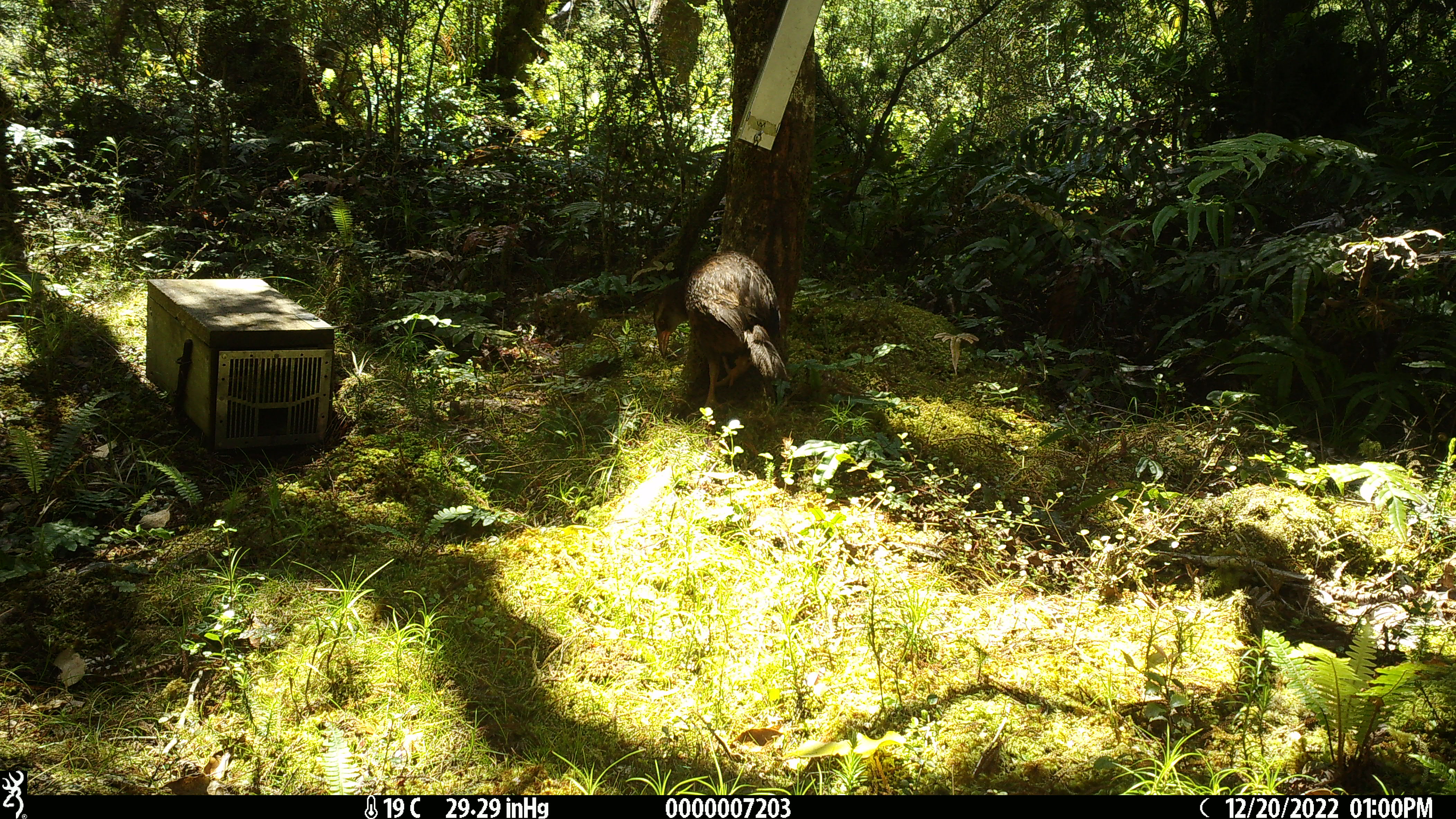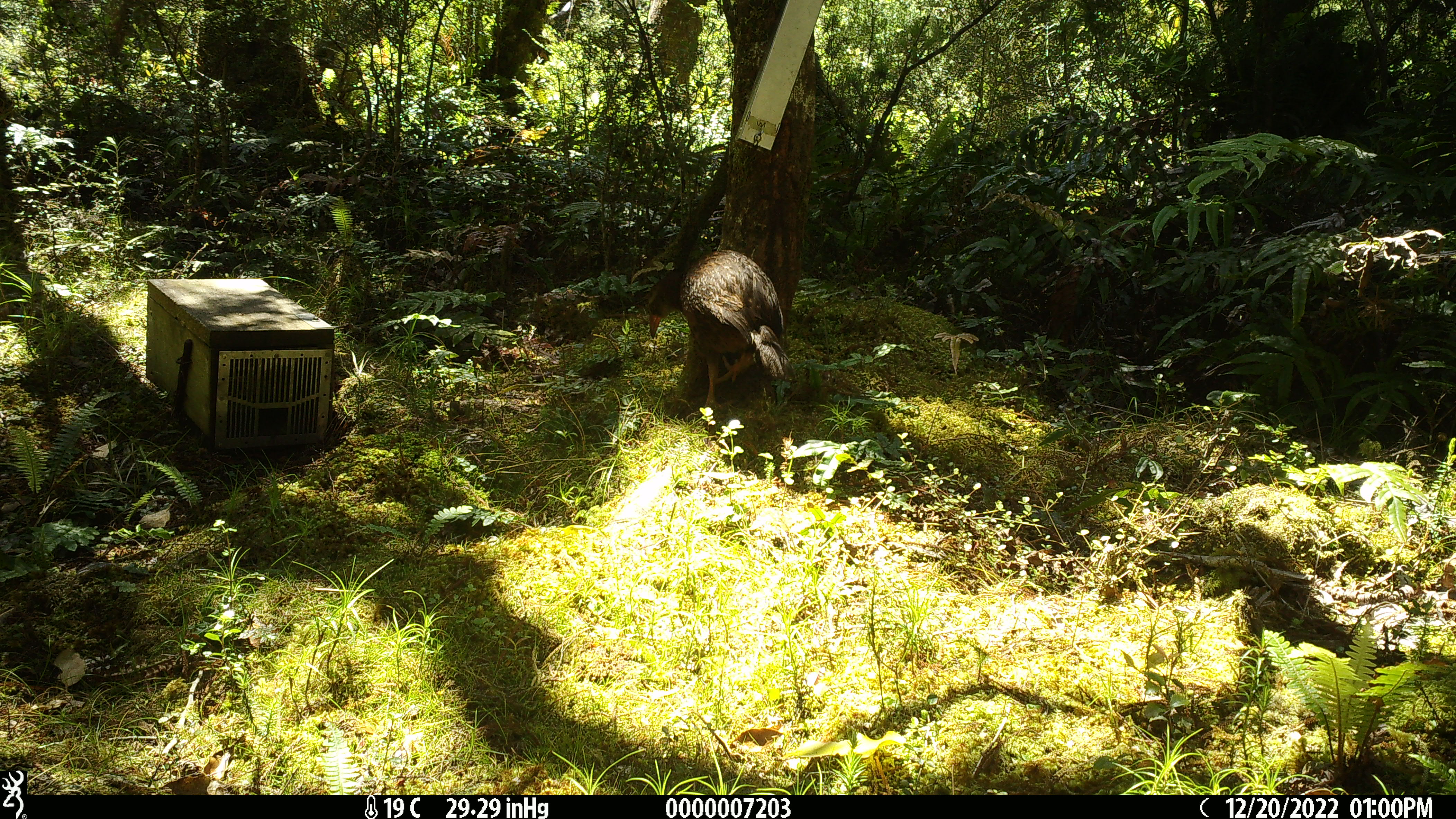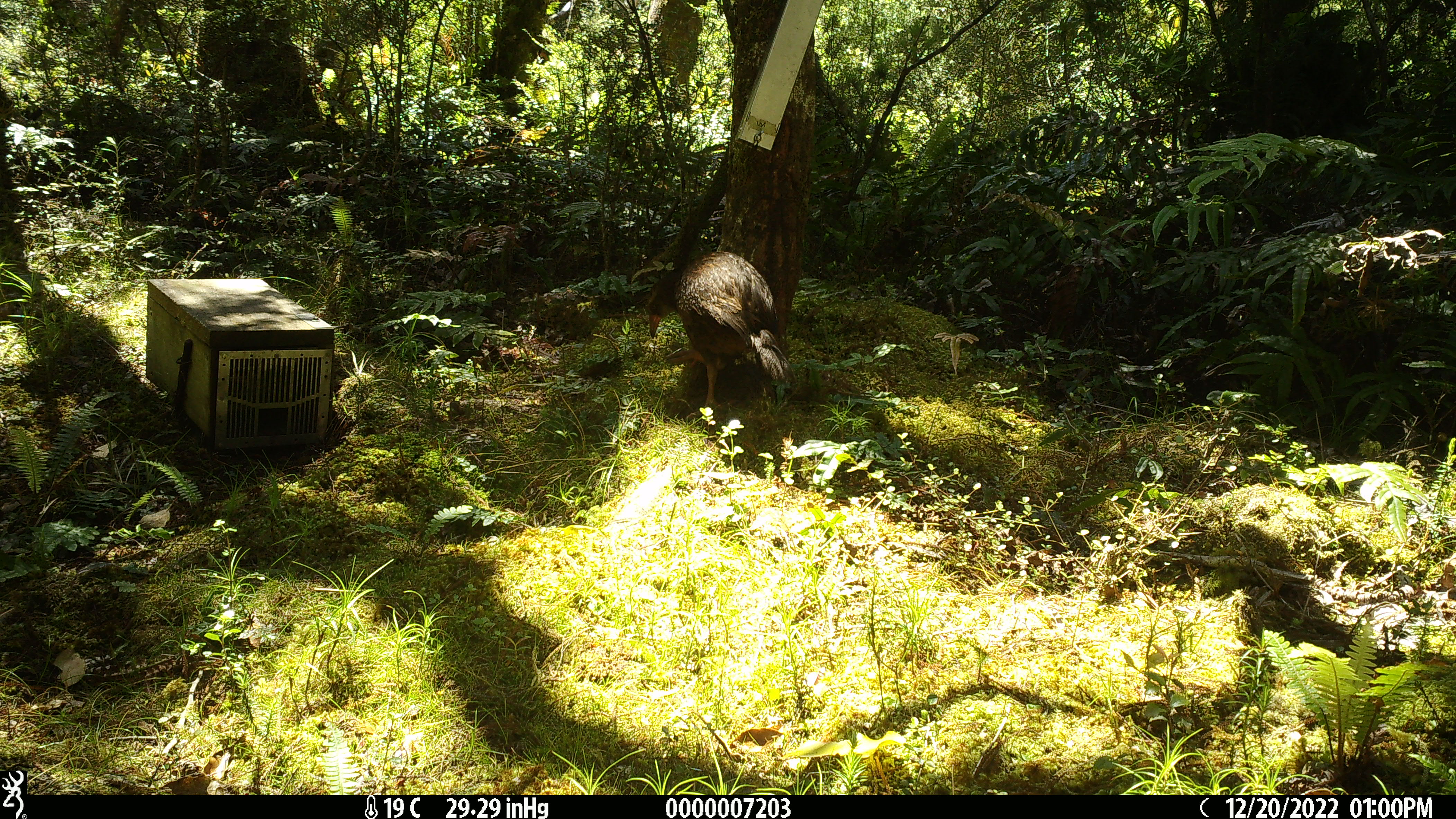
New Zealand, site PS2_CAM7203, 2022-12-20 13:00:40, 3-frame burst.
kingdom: Animalia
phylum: Chordata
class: Aves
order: Gruiformes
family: Rallidae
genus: Gallirallus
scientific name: Gallirallus australis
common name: weka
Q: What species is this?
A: Weka (Gallirallus australis).